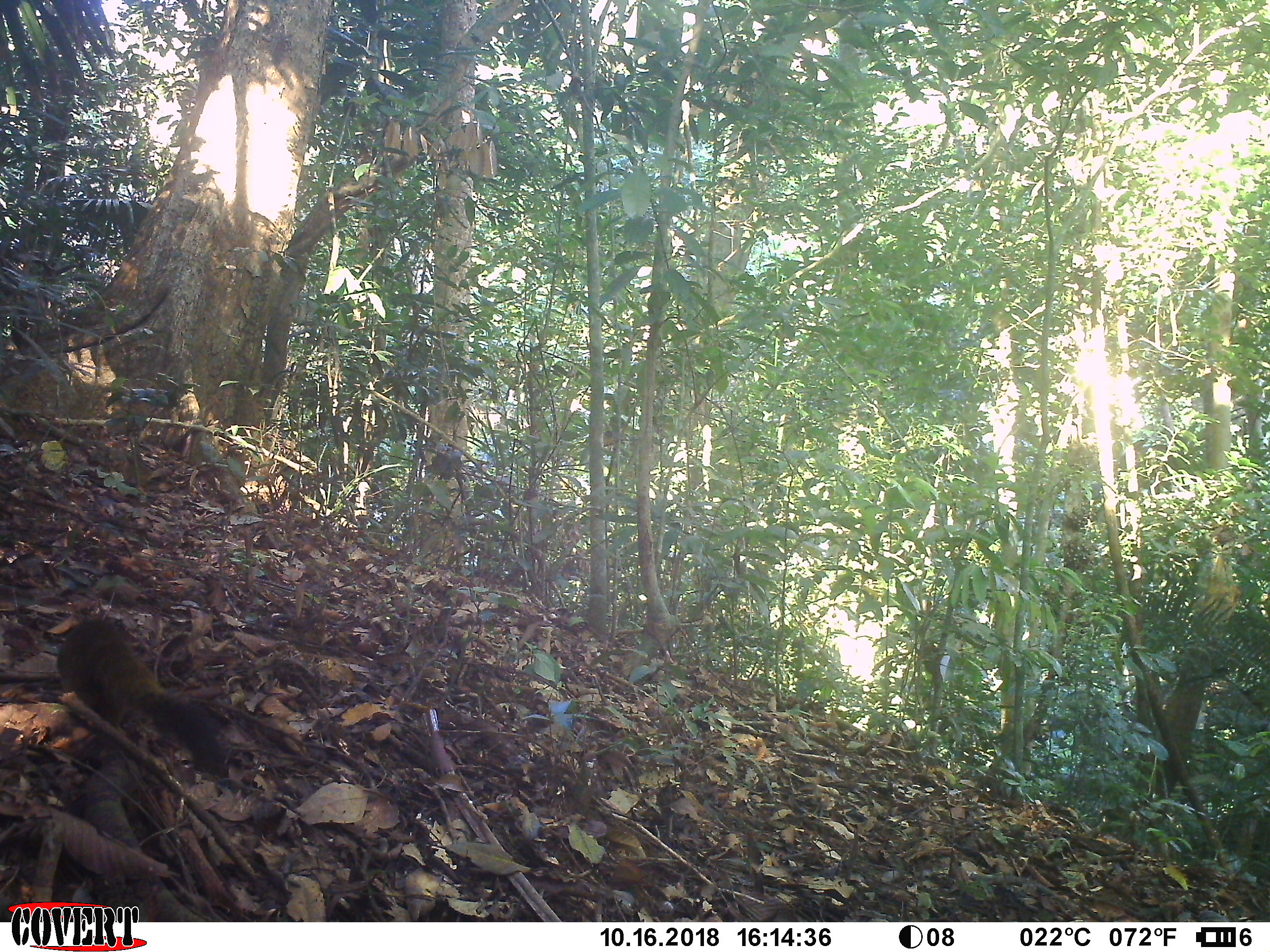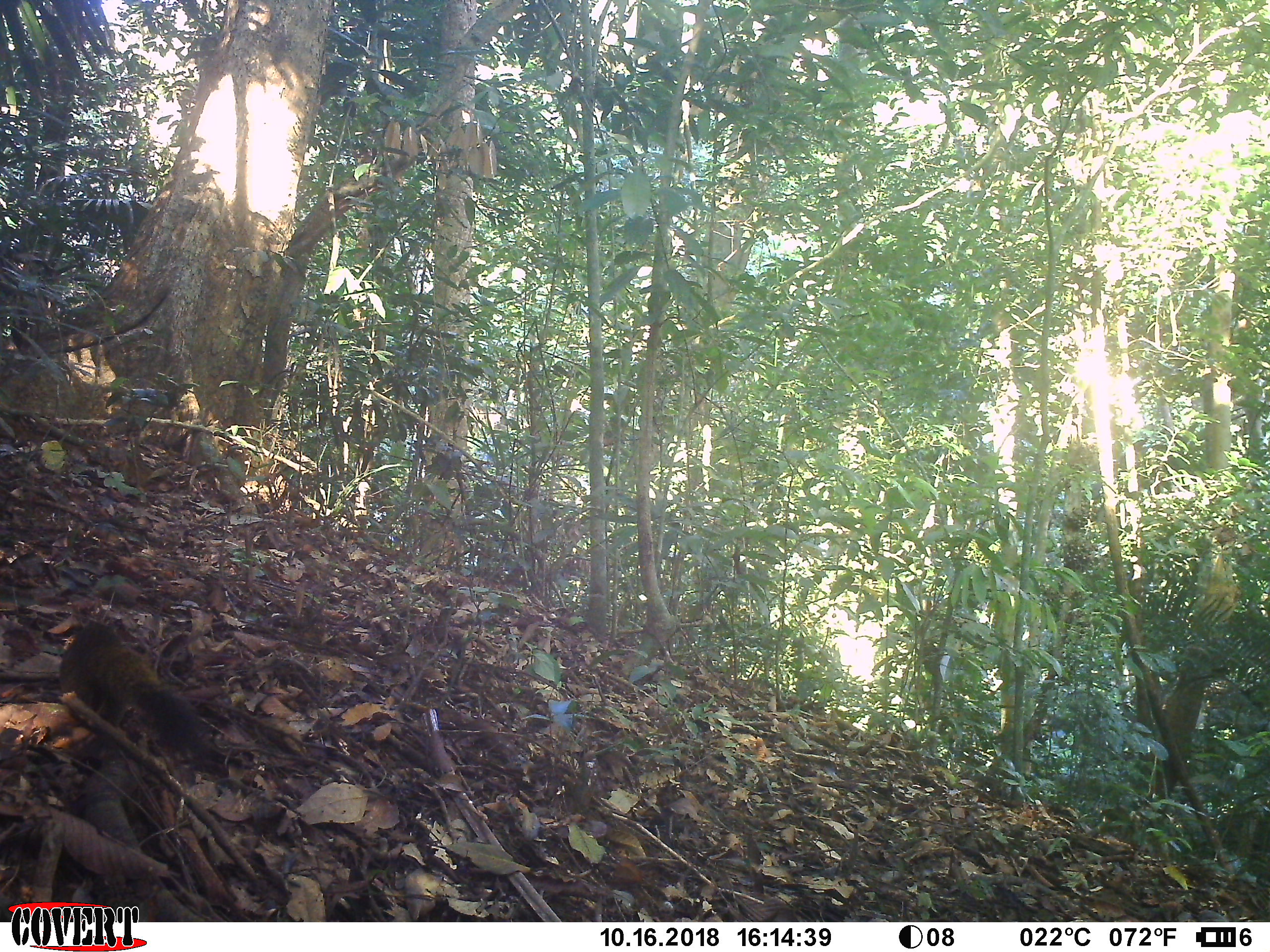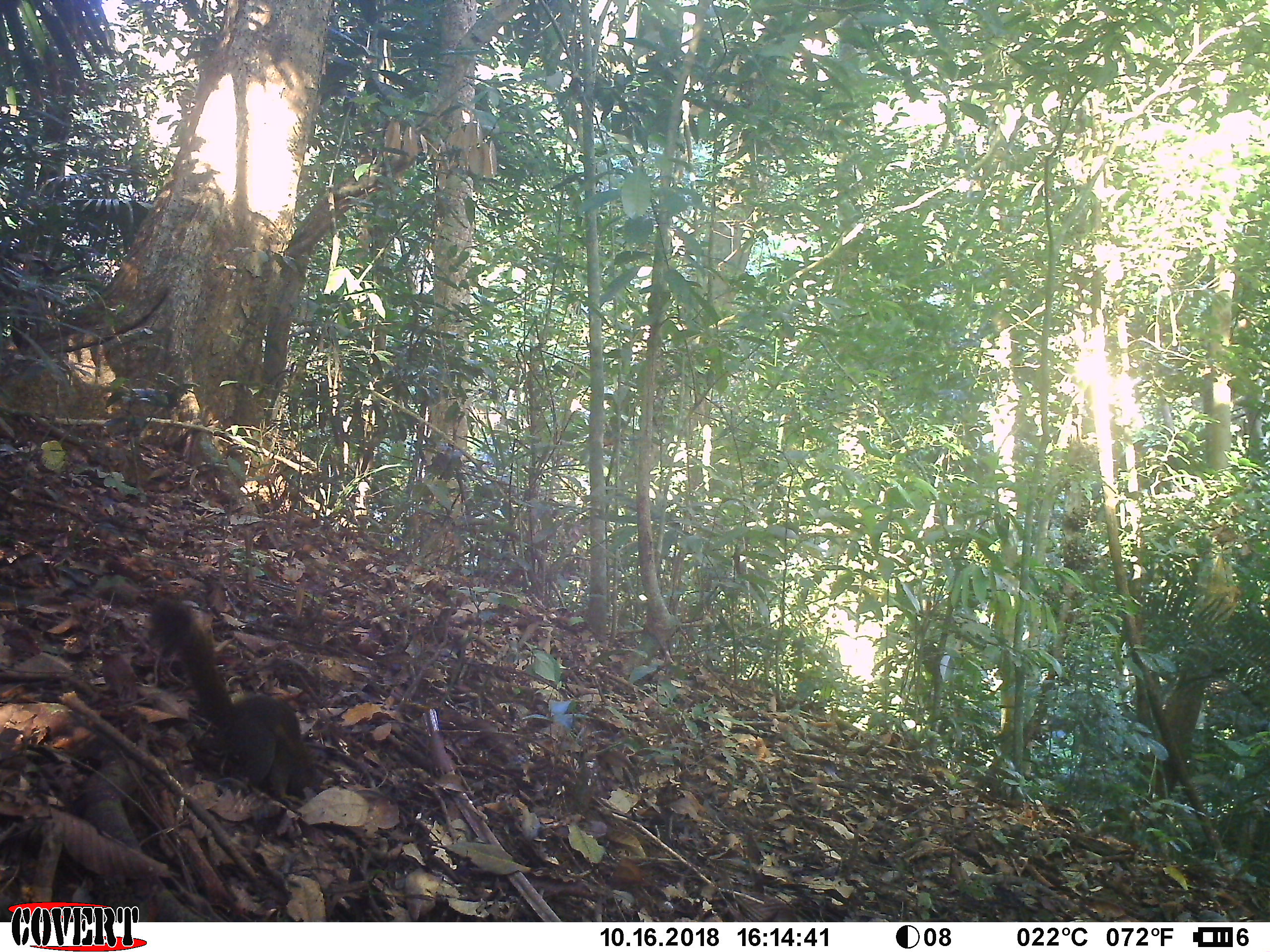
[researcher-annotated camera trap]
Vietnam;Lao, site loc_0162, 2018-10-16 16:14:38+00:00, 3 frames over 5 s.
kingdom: Animalia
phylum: Chordata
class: Mammalia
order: Rodentia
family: Sciuridae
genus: Callosciurus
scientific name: Callosciurus erythraeus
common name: pallas's squirrel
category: pallass squirrel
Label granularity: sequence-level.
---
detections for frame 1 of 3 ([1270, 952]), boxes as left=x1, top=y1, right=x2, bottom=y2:
pallass squirrel: left=55, top=614, right=230, bottom=780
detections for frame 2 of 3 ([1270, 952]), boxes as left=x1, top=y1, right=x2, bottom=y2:
pallass squirrel: left=61, top=617, right=215, bottom=759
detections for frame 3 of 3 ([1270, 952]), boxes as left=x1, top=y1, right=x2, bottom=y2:
pallass squirrel: left=150, top=588, right=323, bottom=801